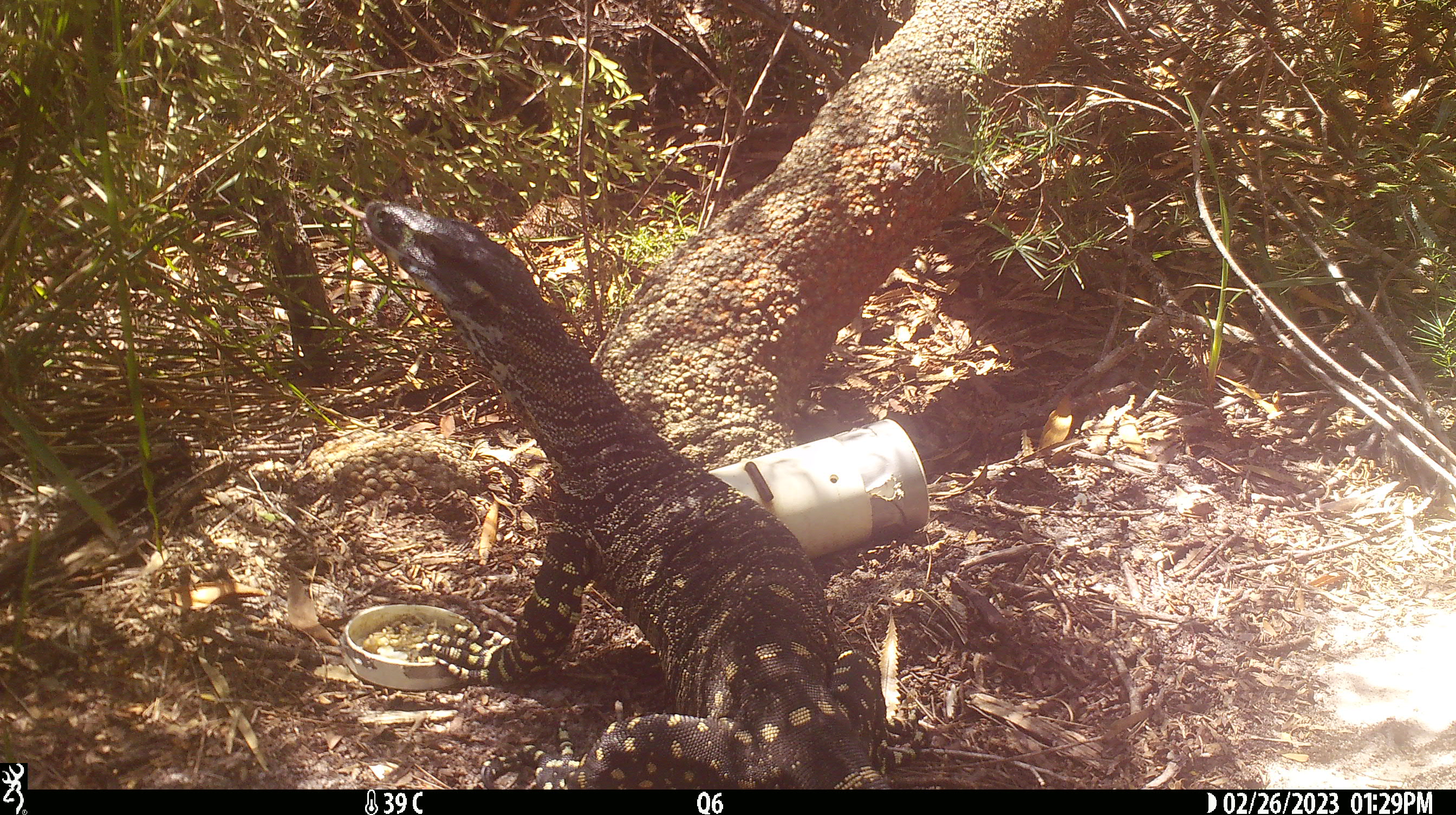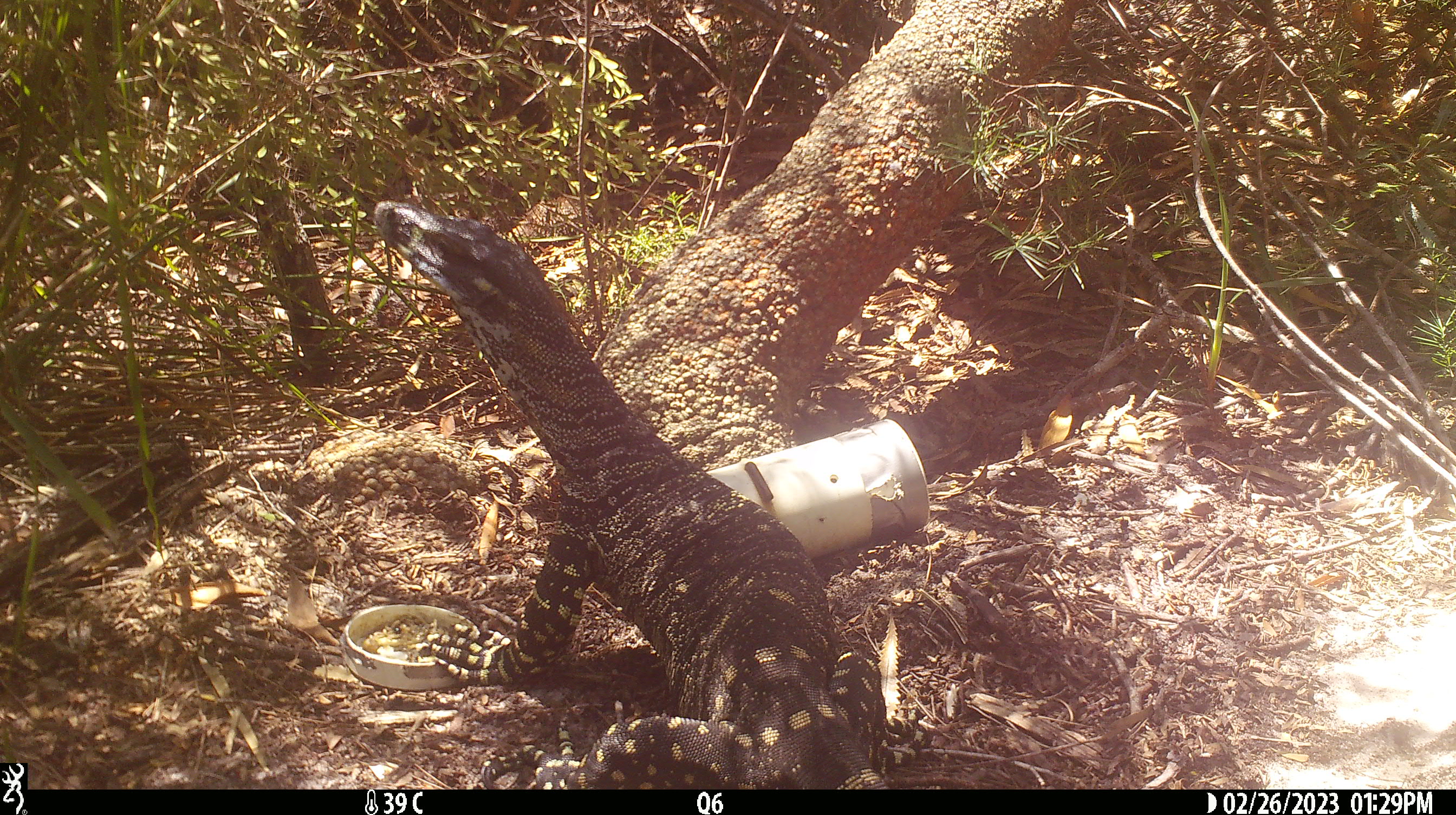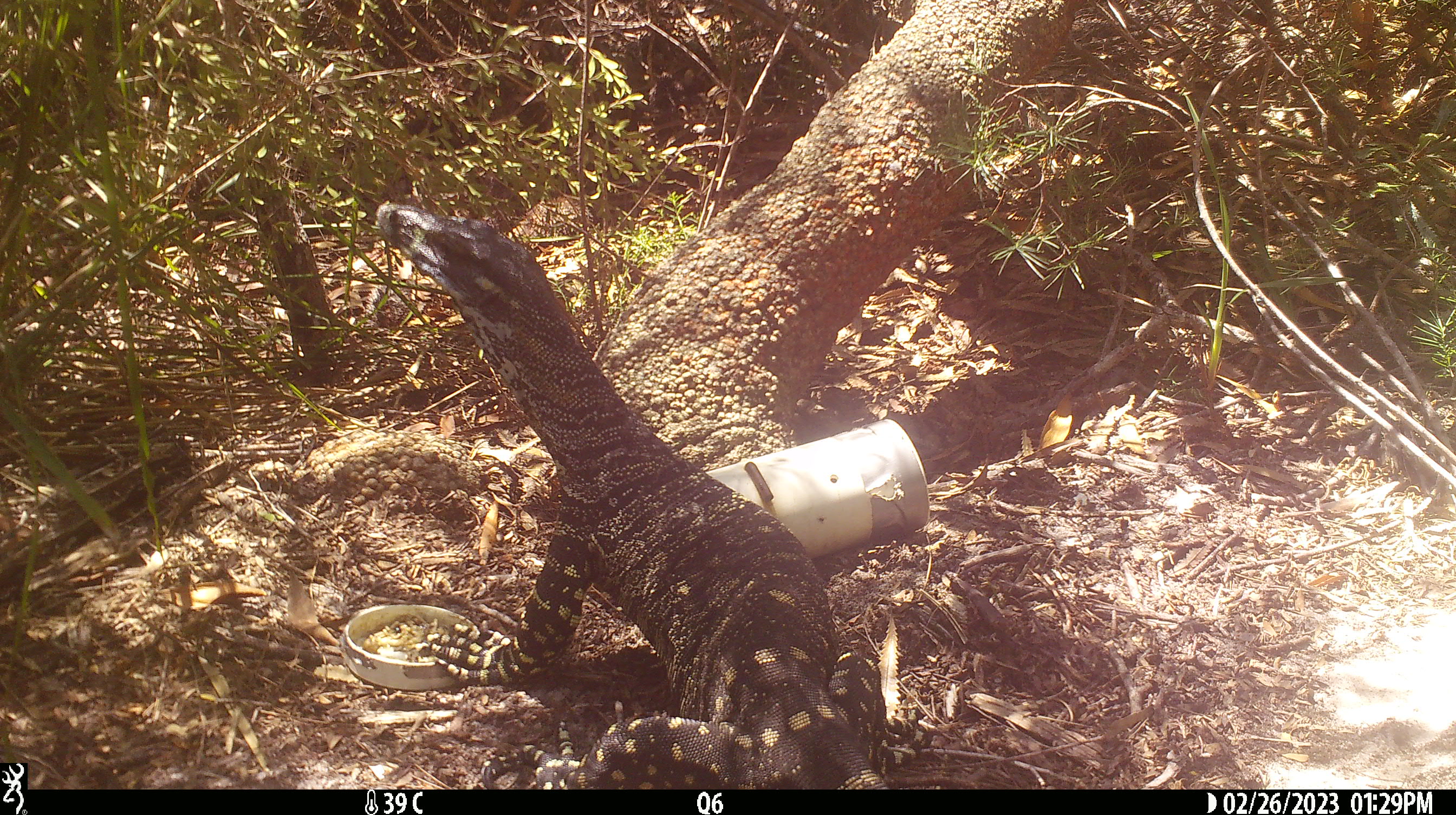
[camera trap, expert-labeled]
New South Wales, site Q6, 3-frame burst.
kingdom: Animalia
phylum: Chordata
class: Reptilia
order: Squamata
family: Varanidae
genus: Varanus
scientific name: Varanus varius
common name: lace monitor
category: goanna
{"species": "goanna (lace monitor) (Varanus varius)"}